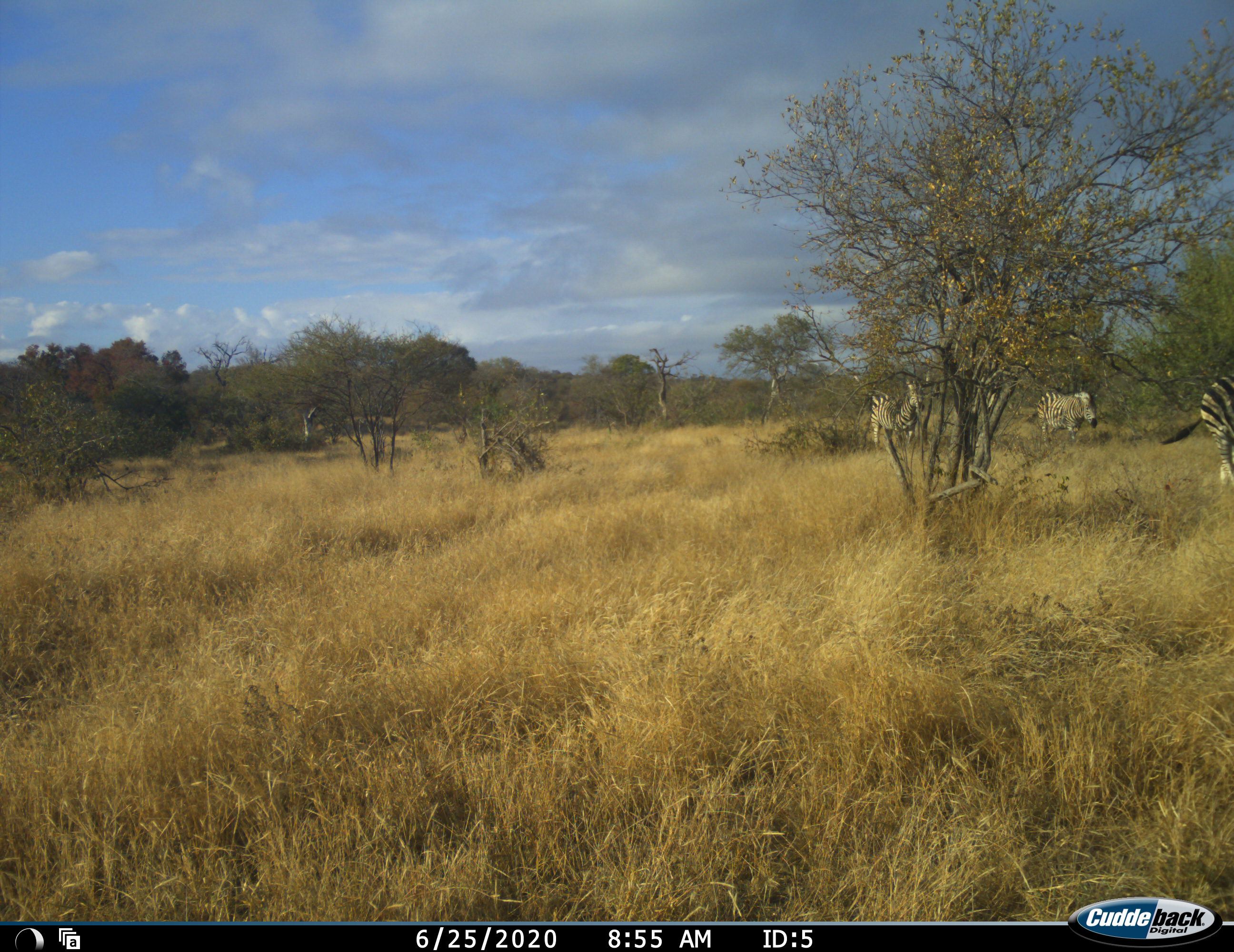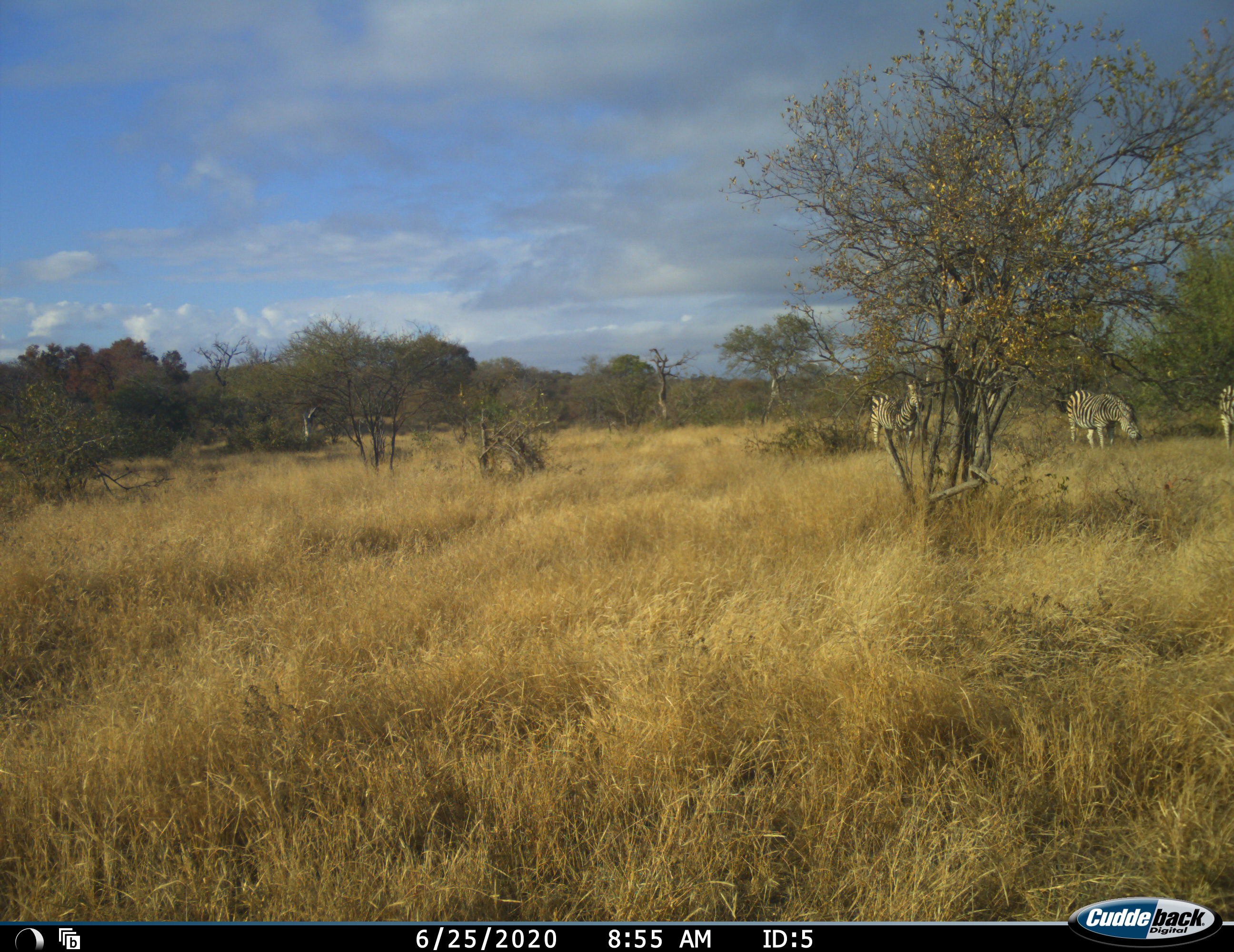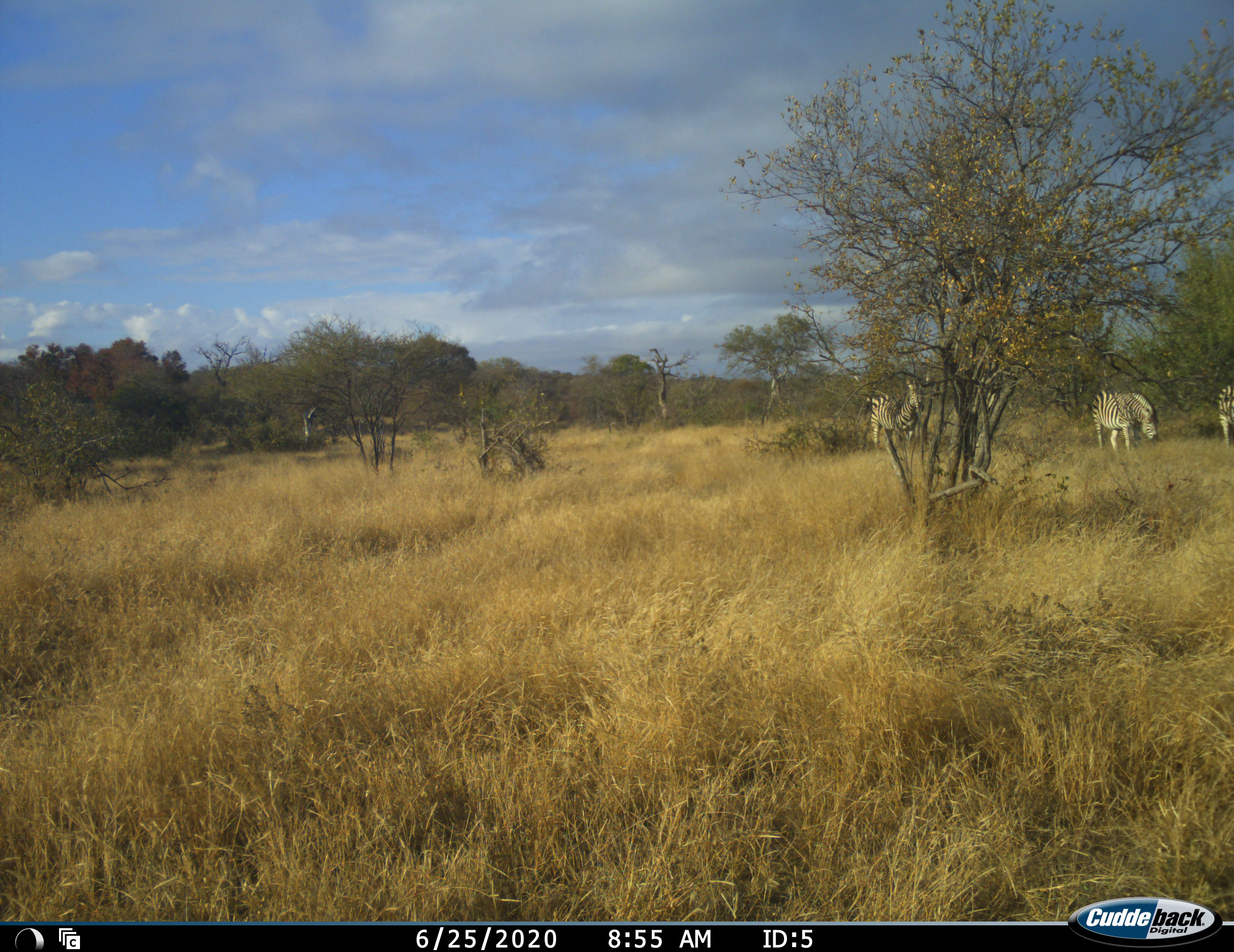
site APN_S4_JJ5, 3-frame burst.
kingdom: Animalia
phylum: Chordata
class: Mammalia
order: Perissodactyla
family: Equidae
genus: Equus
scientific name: Equus quagga burchellii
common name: burchell's zebra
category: zebraburchells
Zebraburchells (burchell's zebra) (Equus quagga burchellii), count 3. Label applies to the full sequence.